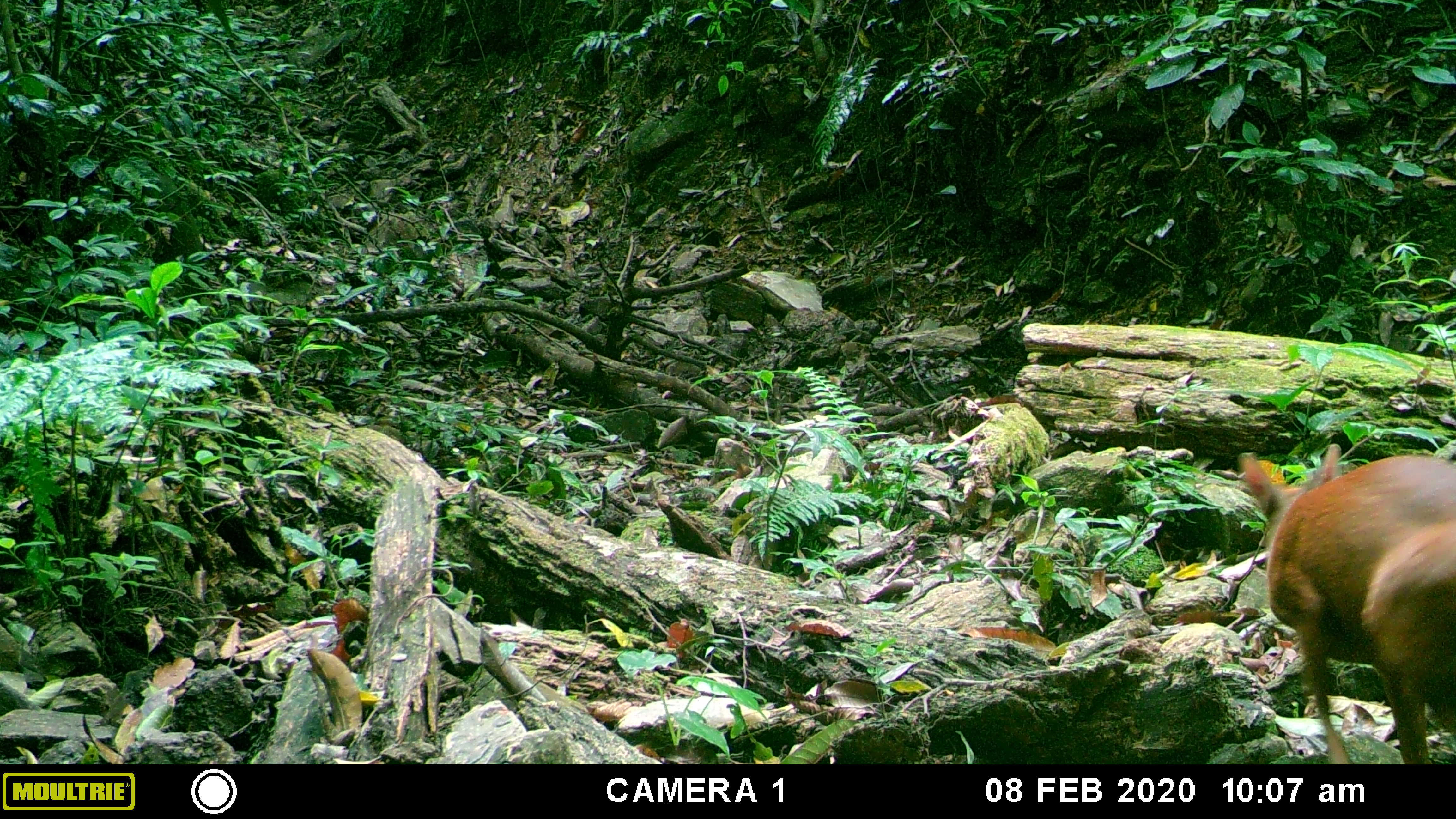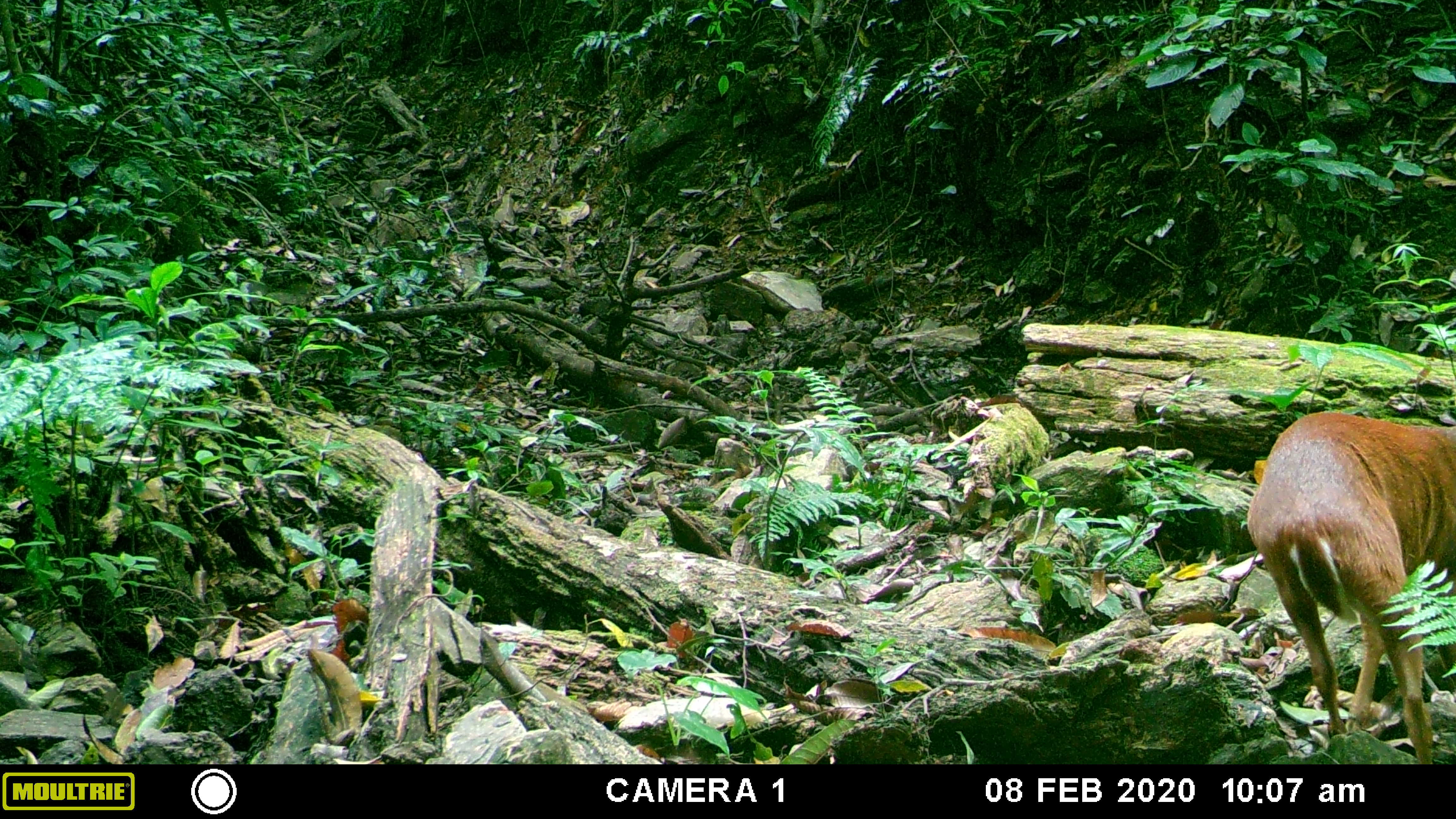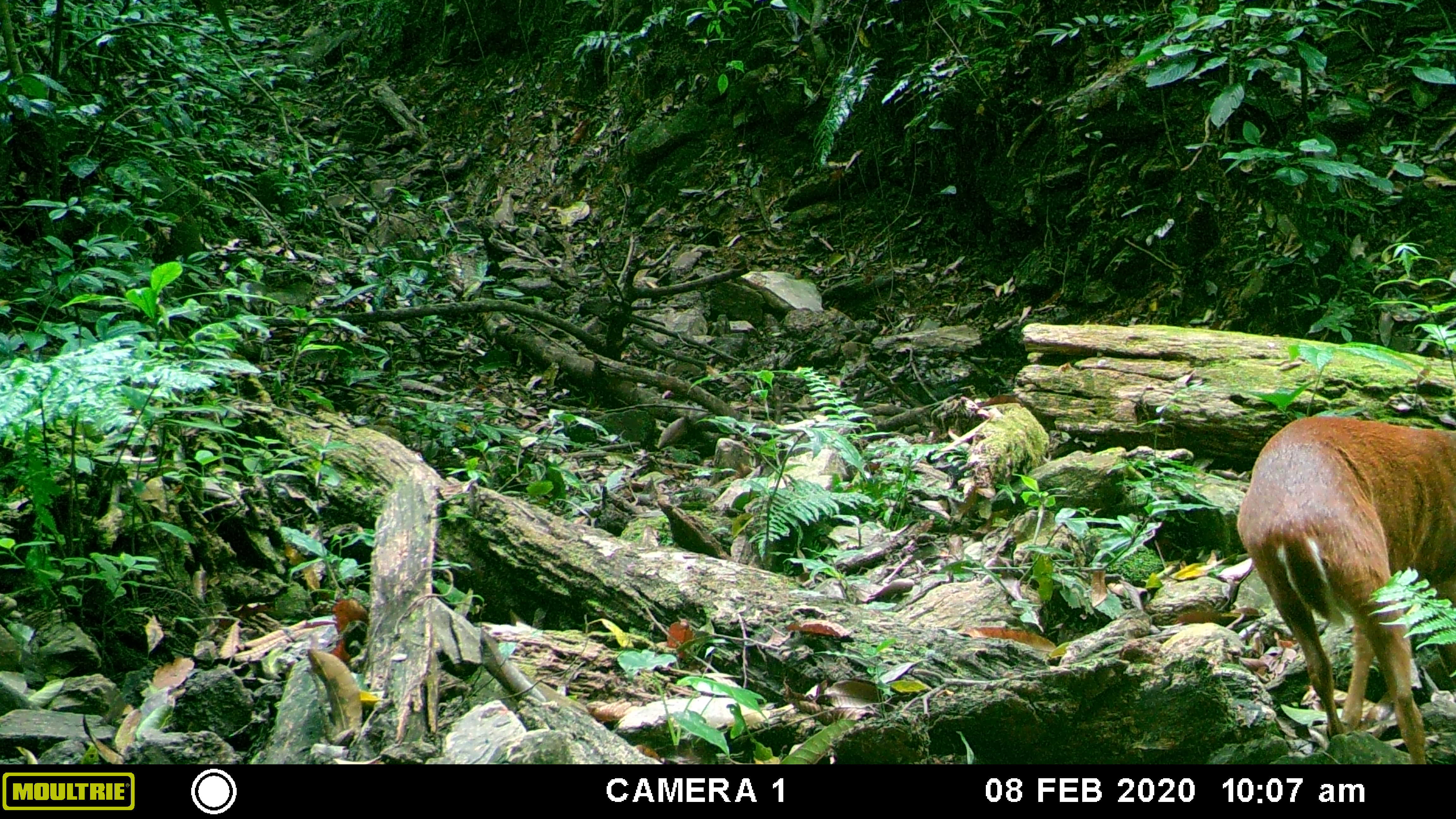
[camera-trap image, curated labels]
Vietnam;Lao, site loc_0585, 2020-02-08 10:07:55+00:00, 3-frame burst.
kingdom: Animalia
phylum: Chordata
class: Mammalia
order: Artiodactyla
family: Cervidae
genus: Muntiacus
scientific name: Muntiacus muntjak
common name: red muntjac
Red muntjac (Muntiacus muntjak). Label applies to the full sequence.